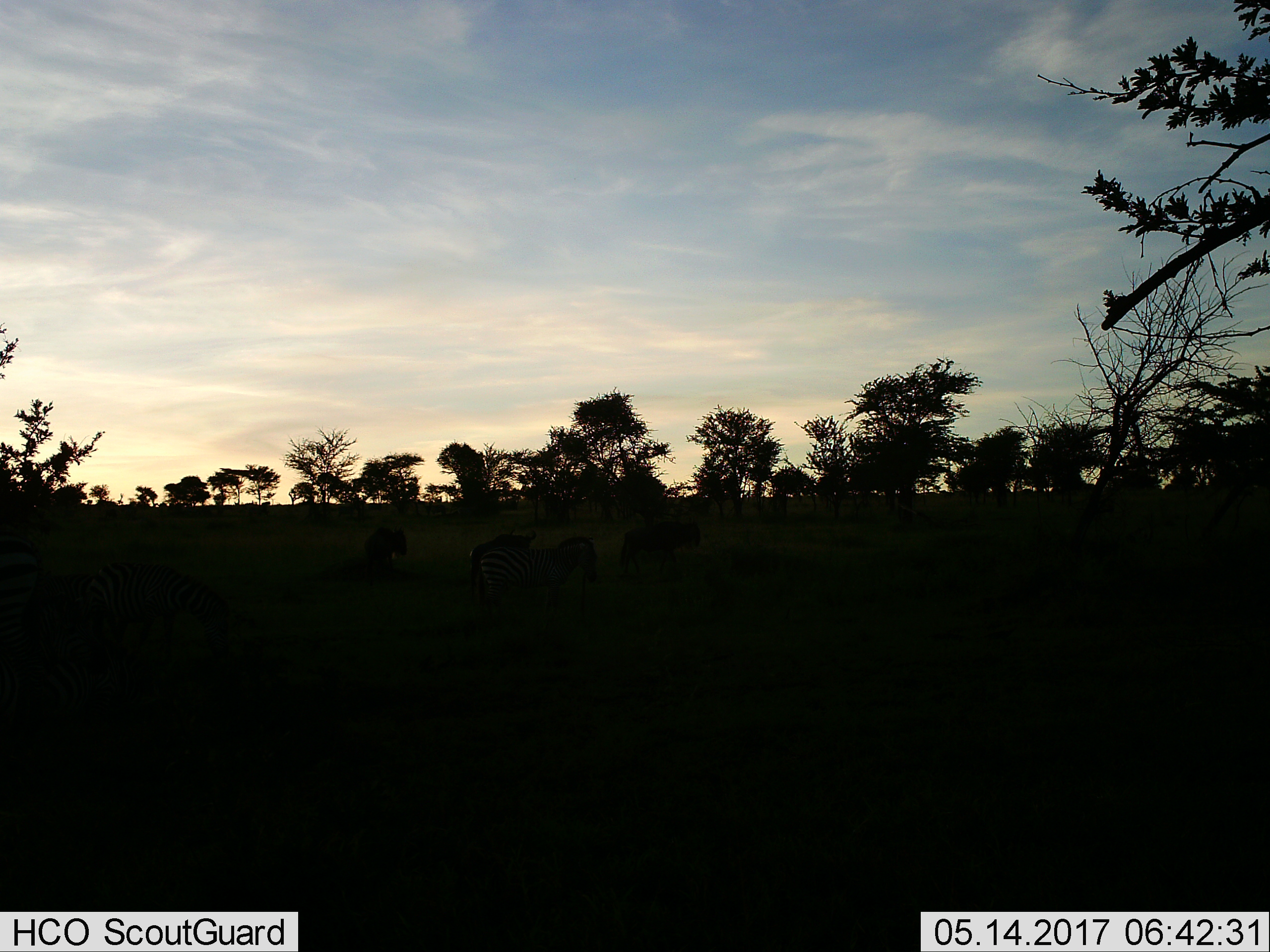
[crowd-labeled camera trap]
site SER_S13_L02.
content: unidentified animal